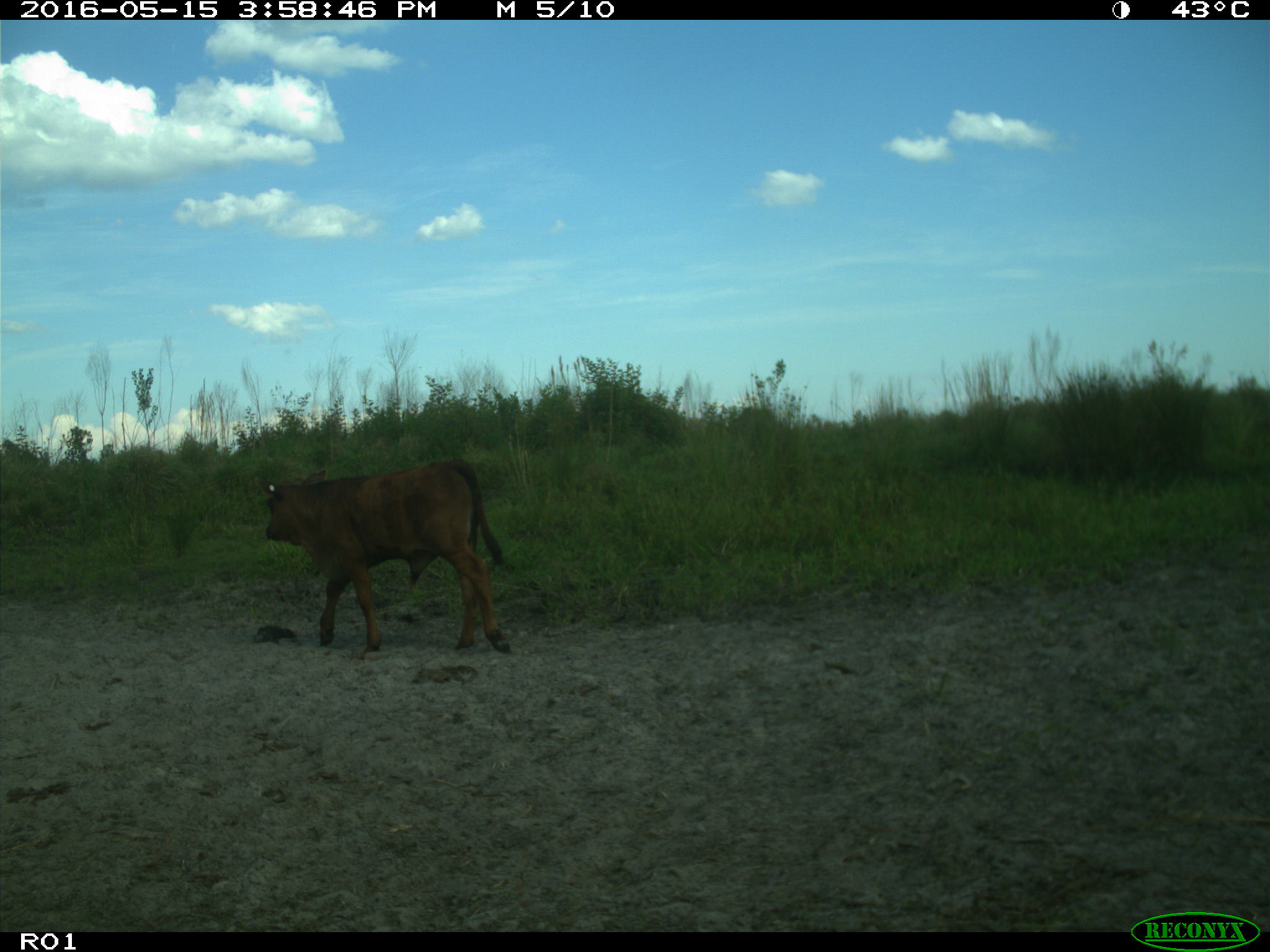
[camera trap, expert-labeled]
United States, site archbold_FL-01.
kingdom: Animalia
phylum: Chordata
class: Mammalia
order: Artiodactyla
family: Bovidae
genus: Bos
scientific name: Bos taurus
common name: domestic cow